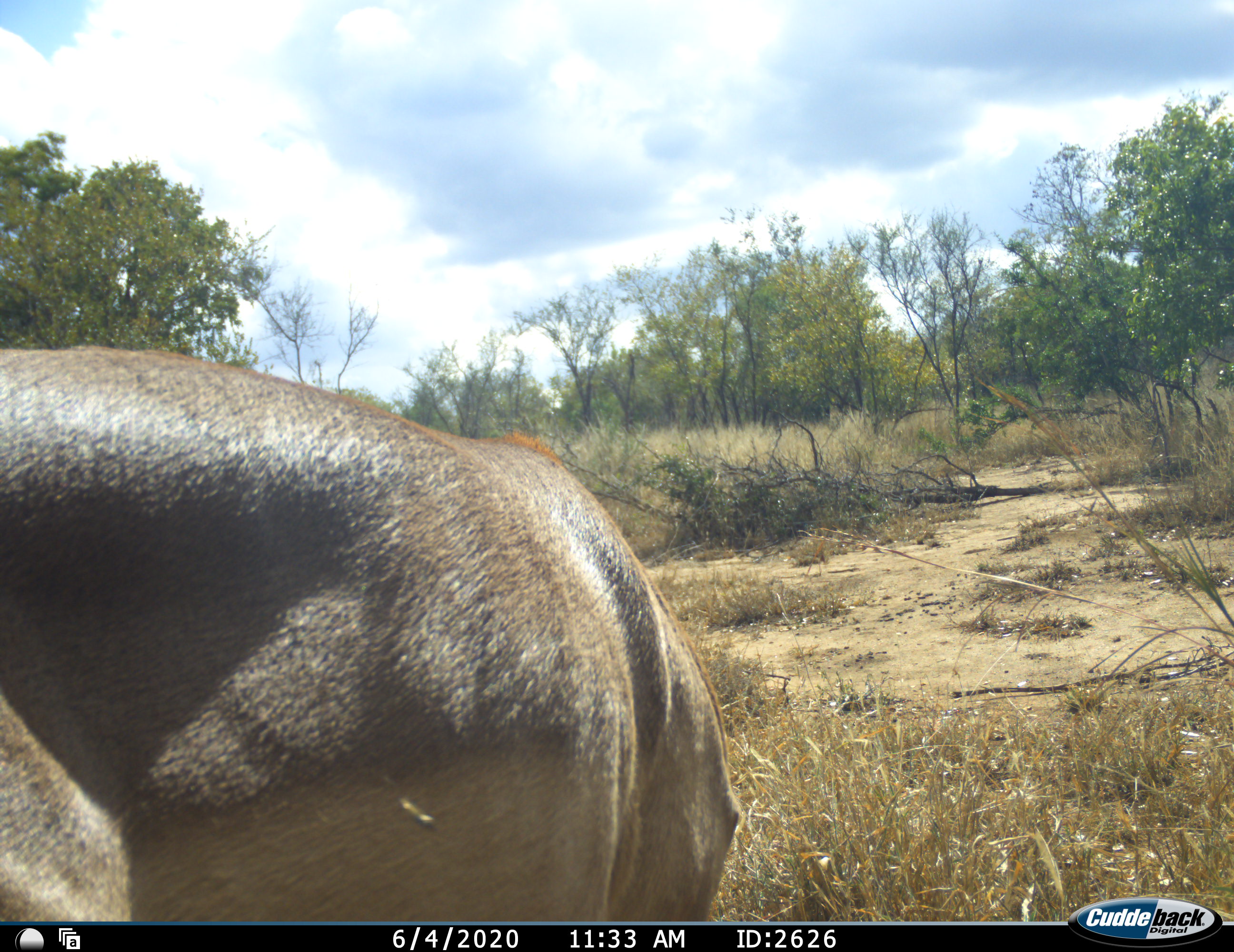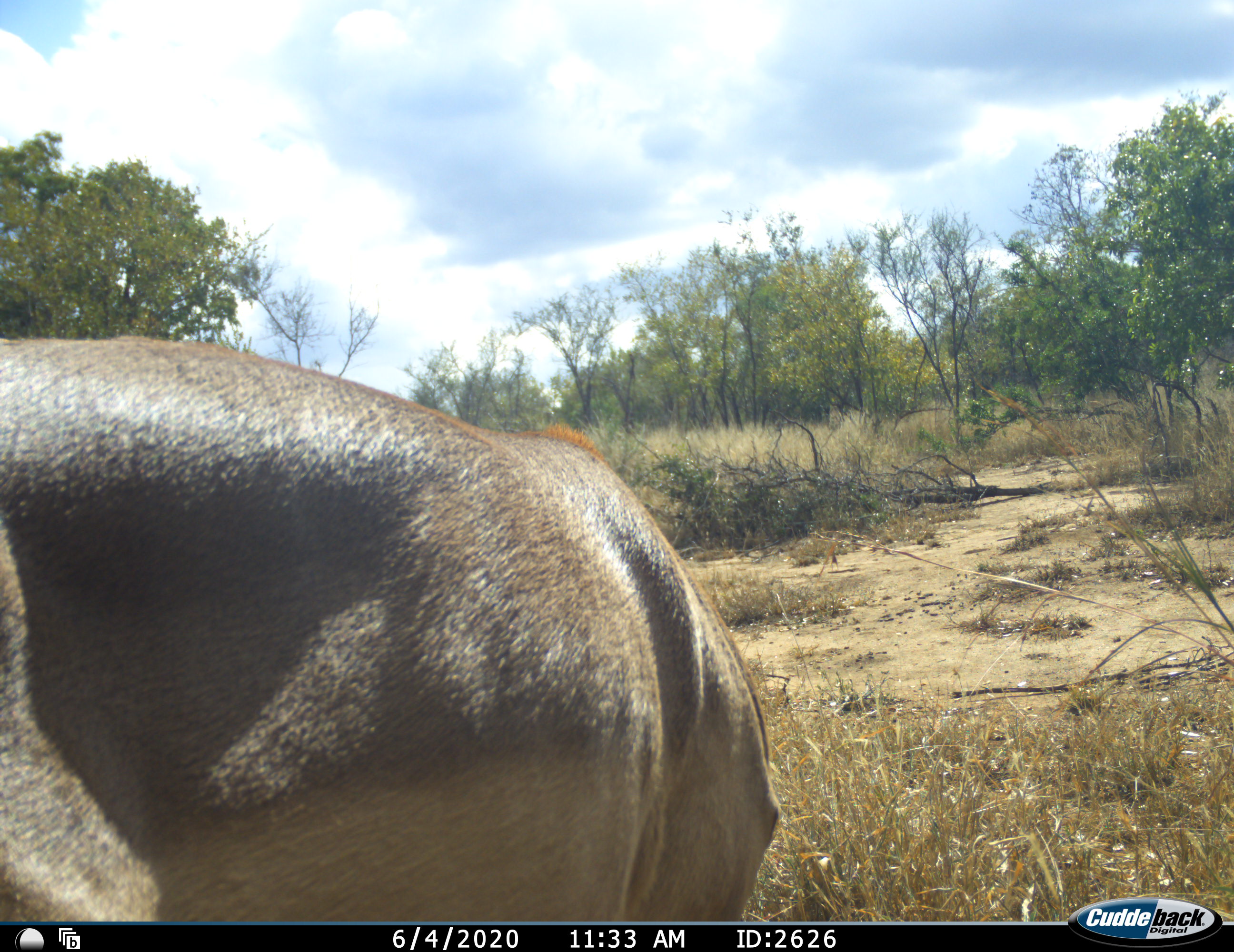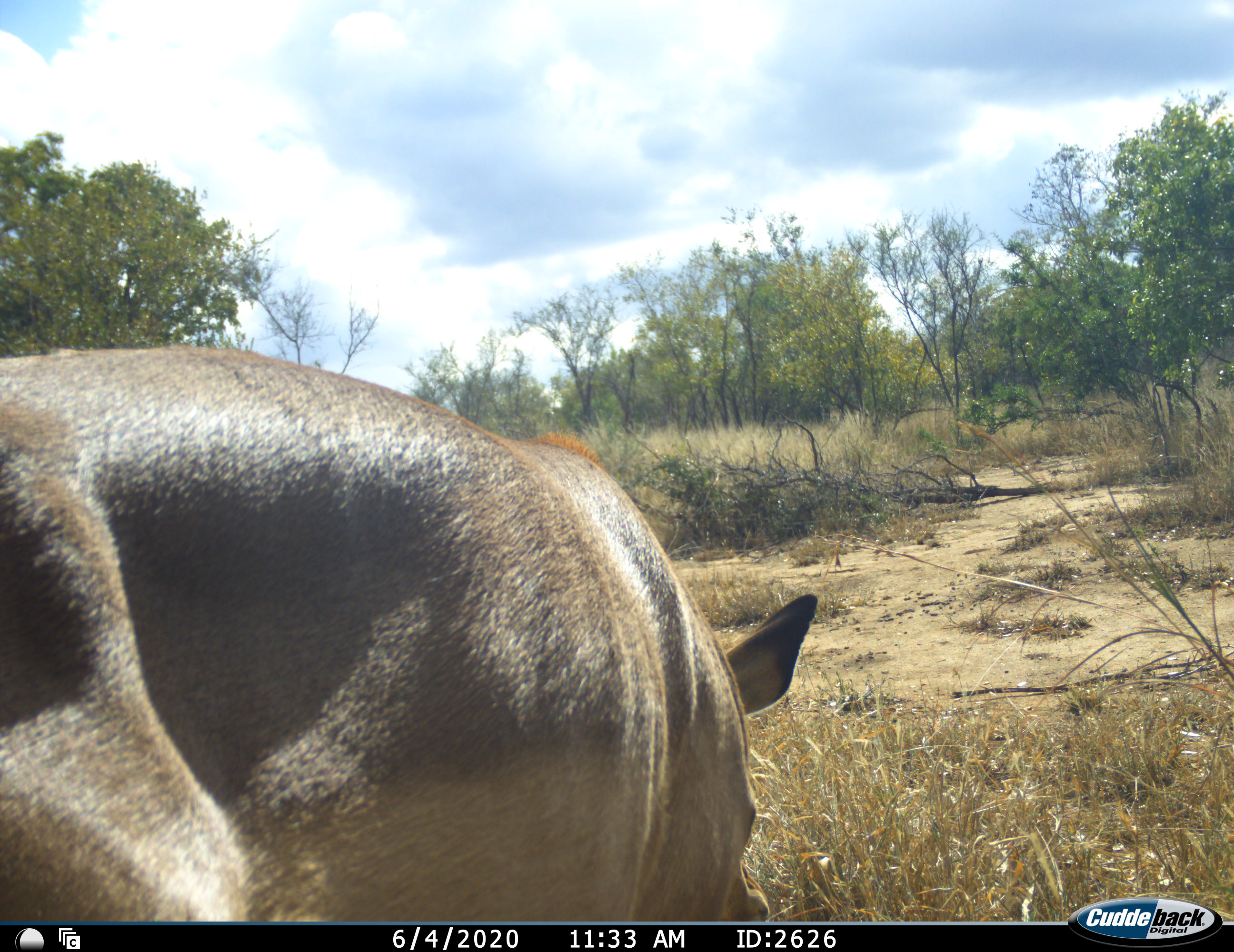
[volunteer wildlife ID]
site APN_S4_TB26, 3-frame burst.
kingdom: Animalia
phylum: Chordata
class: Mammalia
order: Artiodactyla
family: Bovidae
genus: Aepyceros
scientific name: Aepyceros melampus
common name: impala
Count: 1.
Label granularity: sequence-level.